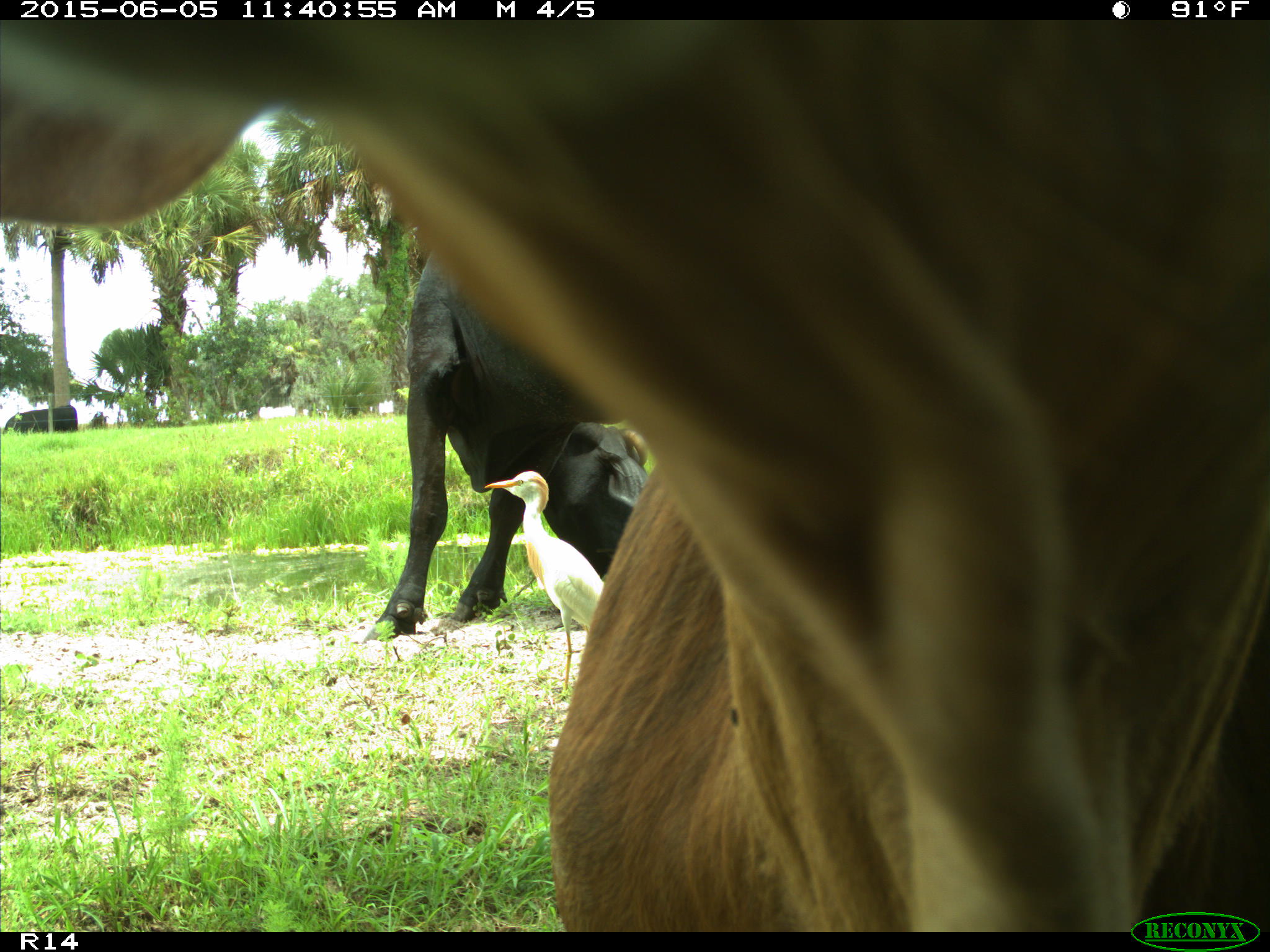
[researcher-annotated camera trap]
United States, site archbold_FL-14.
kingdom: Animalia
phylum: Chordata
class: Mammalia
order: Artiodactyla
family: Bovidae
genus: Bos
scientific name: Bos taurus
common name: domestic cow